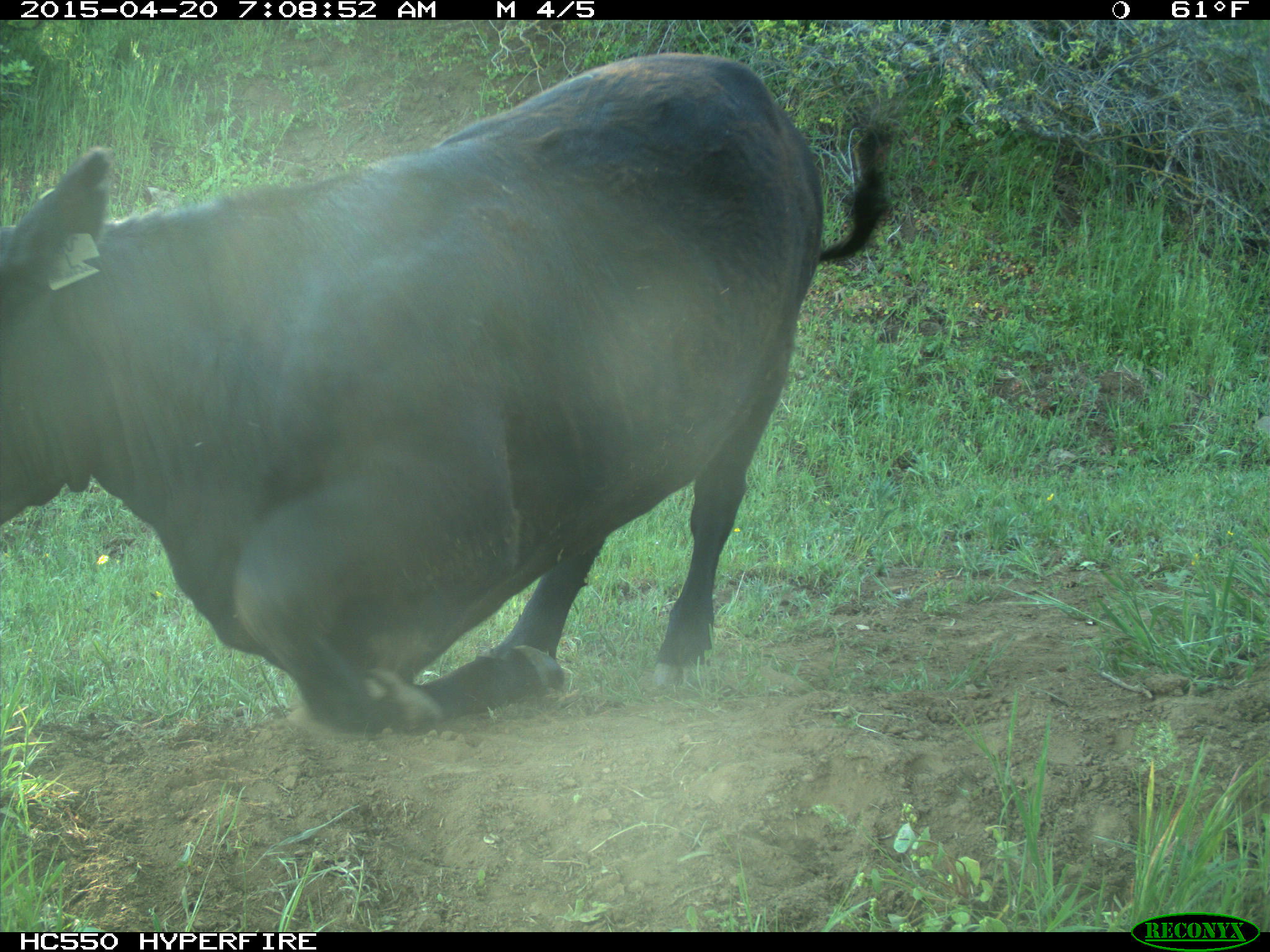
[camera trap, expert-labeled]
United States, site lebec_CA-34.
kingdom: Animalia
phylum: Chordata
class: Mammalia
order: Artiodactyla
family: Bovidae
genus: Bos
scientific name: Bos taurus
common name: domestic cow